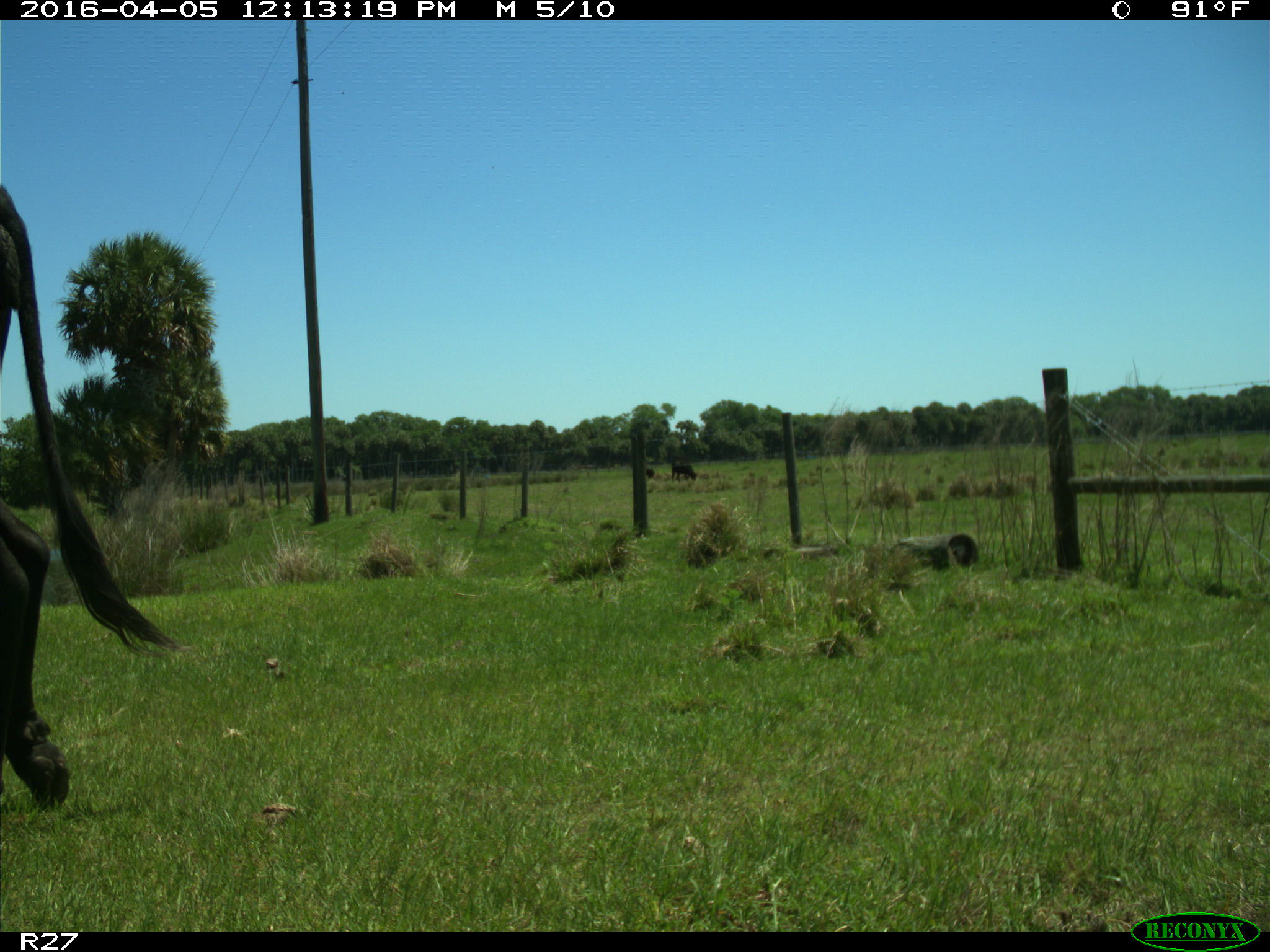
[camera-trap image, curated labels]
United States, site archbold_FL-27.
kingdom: Animalia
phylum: Chordata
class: Mammalia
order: Artiodactyla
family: Bovidae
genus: Bos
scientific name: Bos taurus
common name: domestic cow